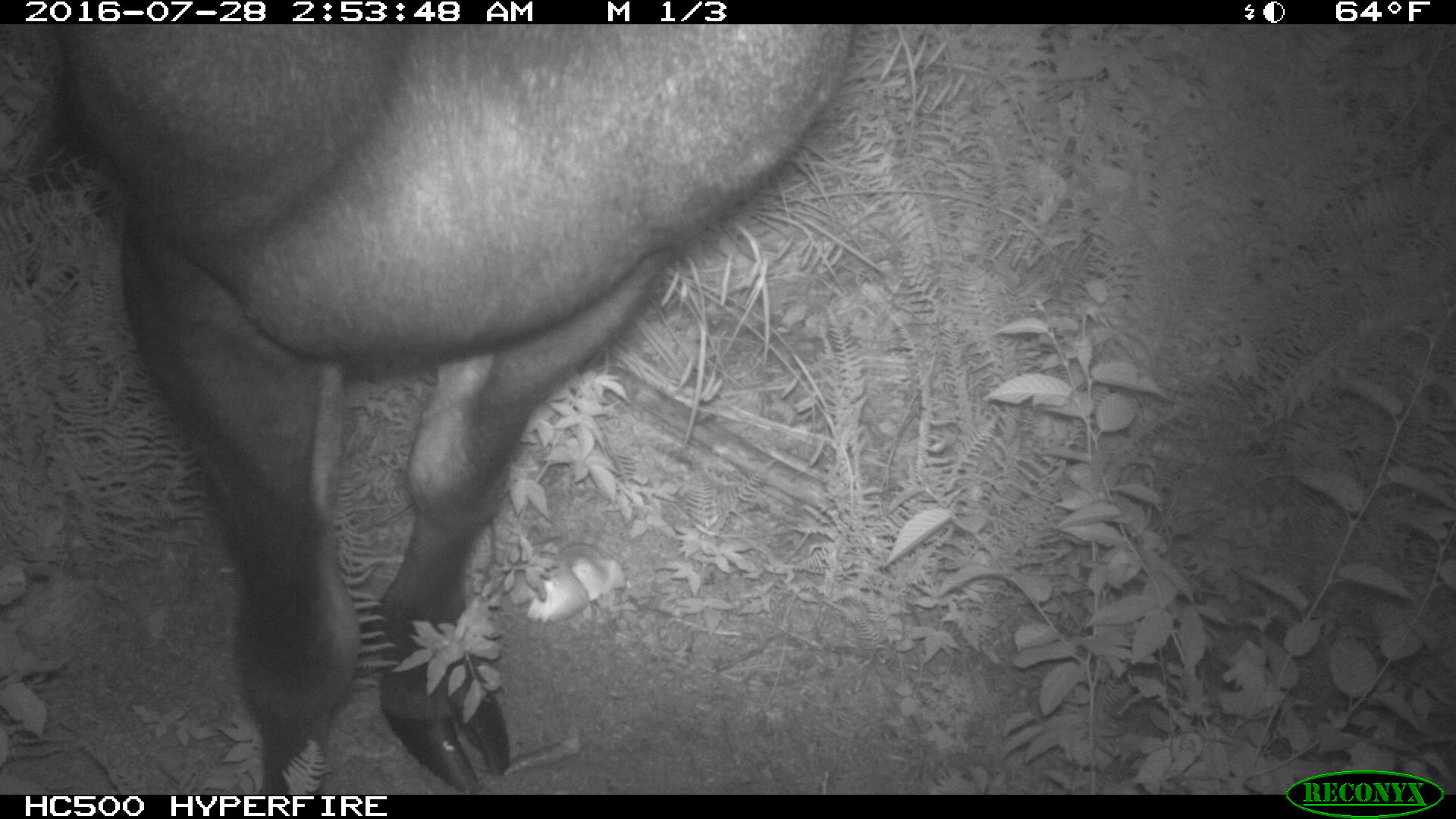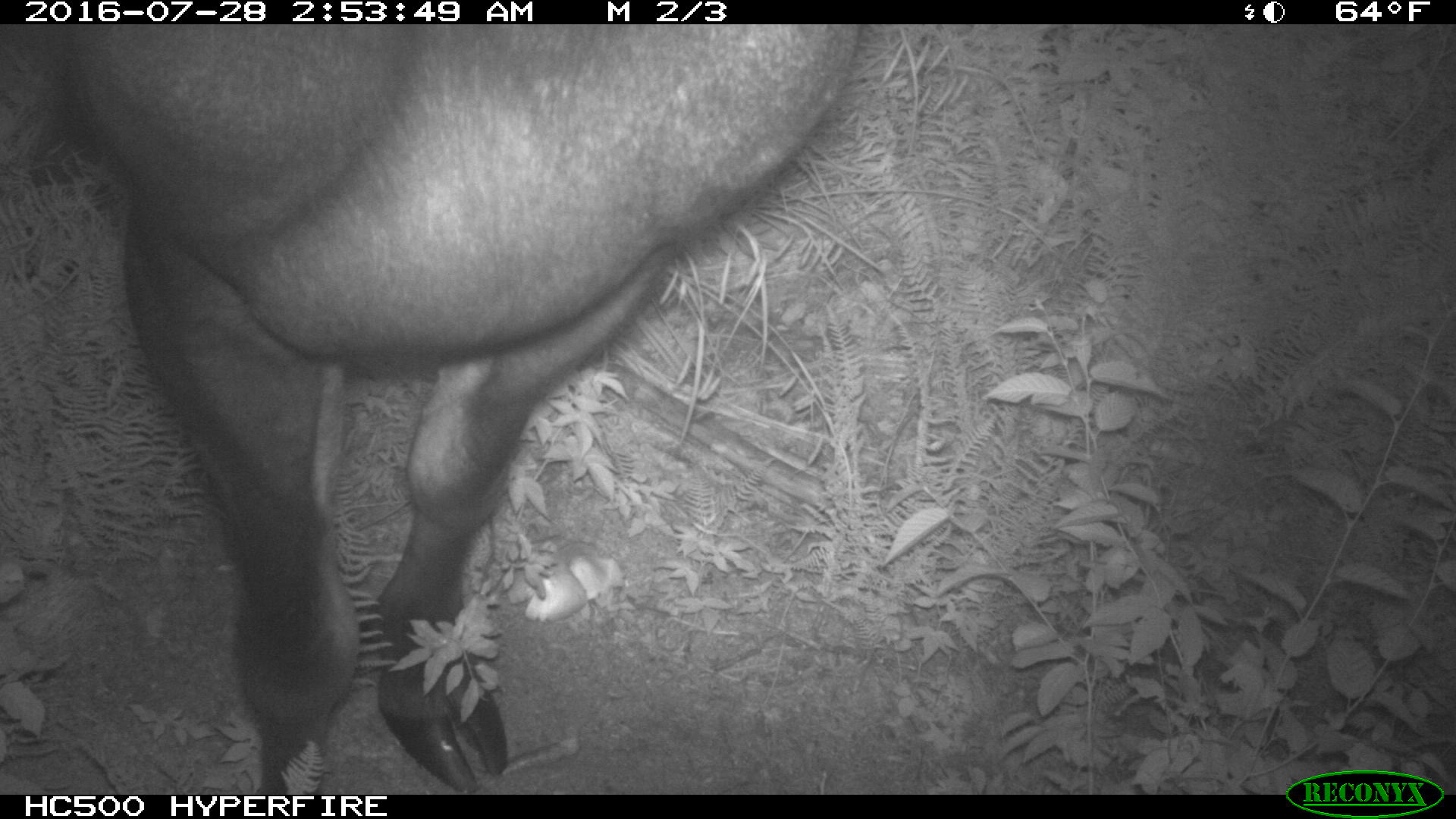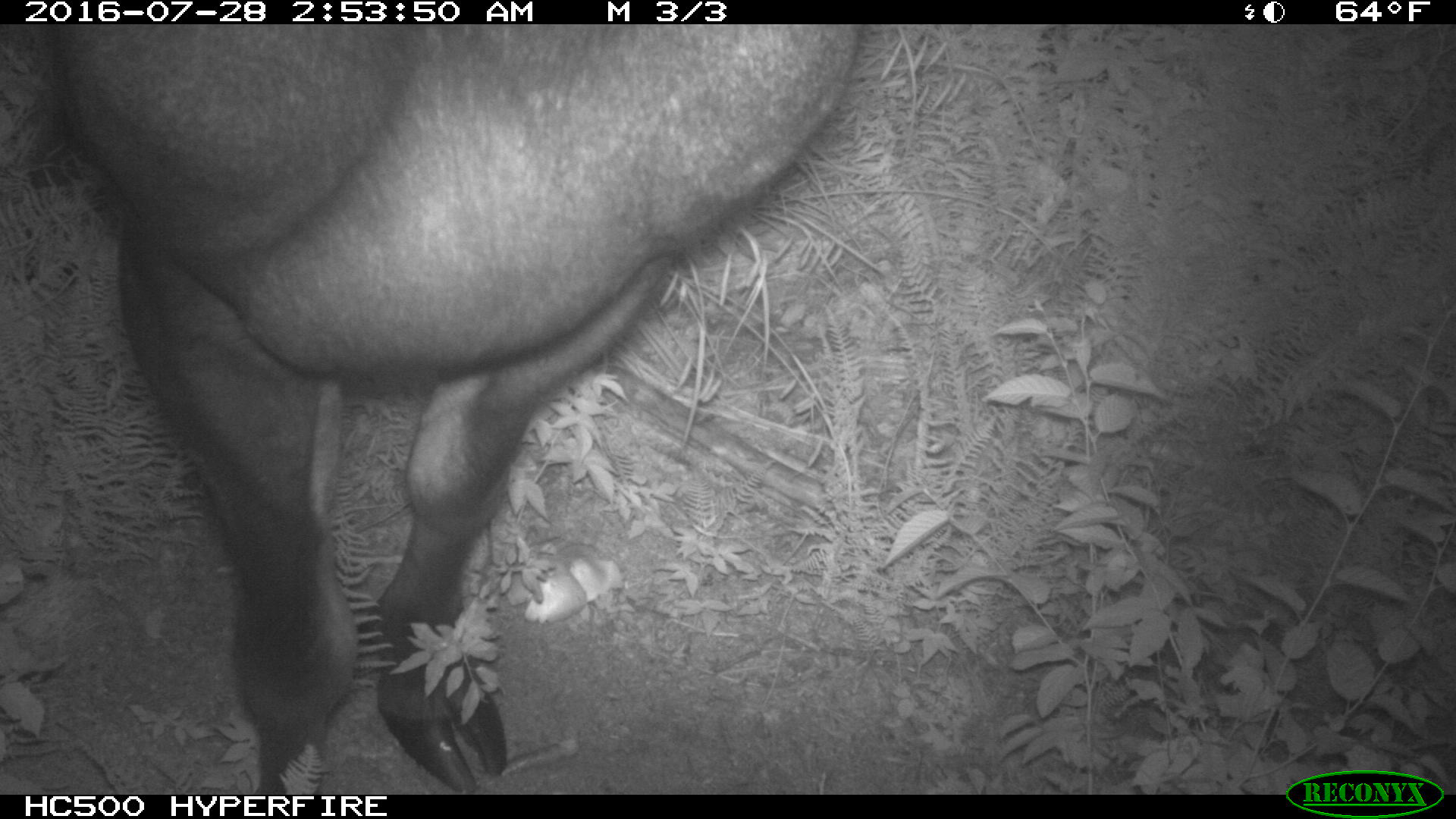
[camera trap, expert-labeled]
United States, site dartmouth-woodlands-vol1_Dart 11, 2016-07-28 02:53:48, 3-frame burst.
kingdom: Animalia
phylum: Chordata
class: Mammalia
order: Artiodactyla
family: Cervidae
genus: Alces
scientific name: Alces alces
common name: moose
Moose (Alces alces).